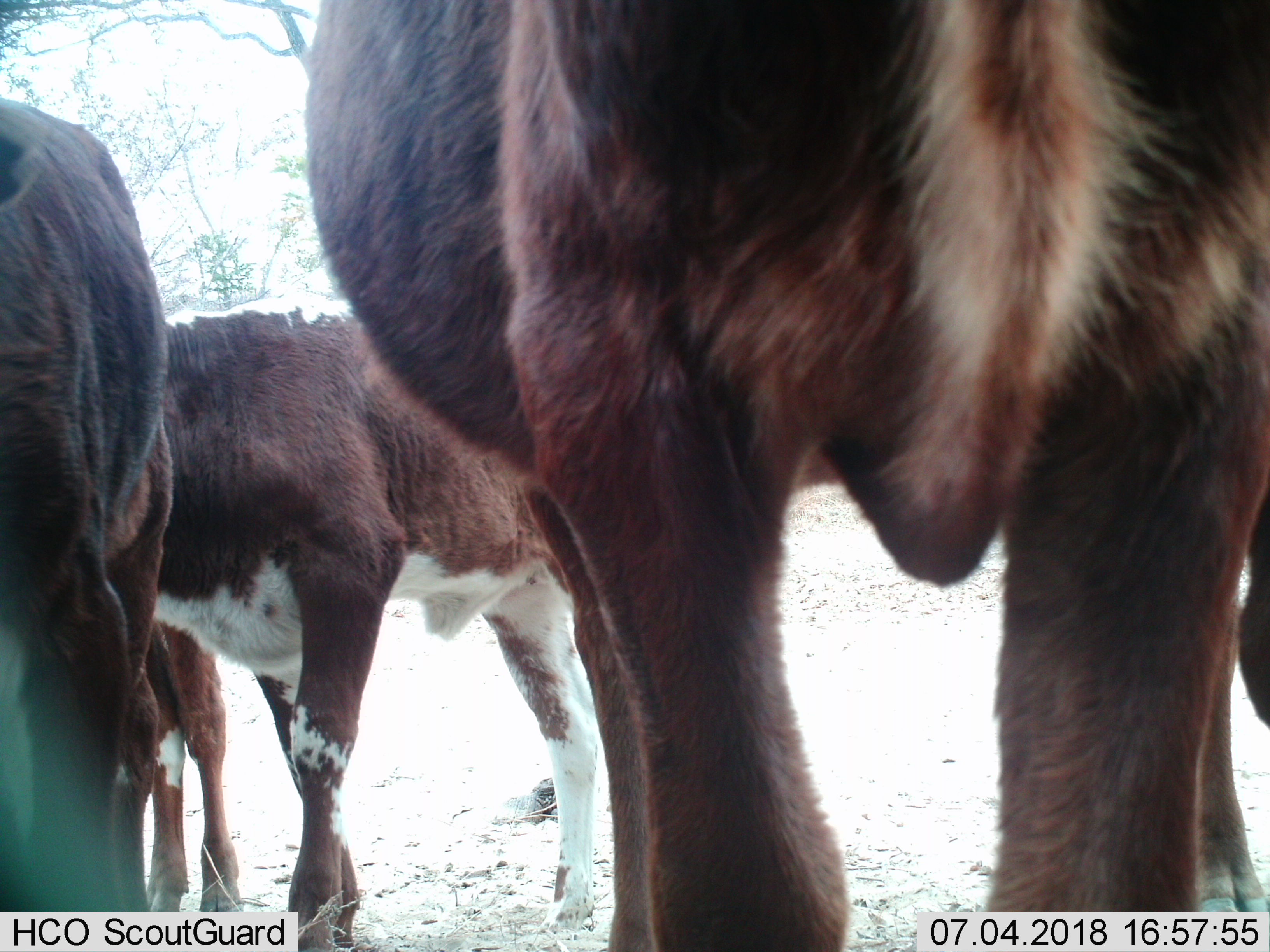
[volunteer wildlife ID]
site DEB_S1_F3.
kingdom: Animalia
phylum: Chordata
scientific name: Vertebrata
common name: domestic animal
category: domesticanimal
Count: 4.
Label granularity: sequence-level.